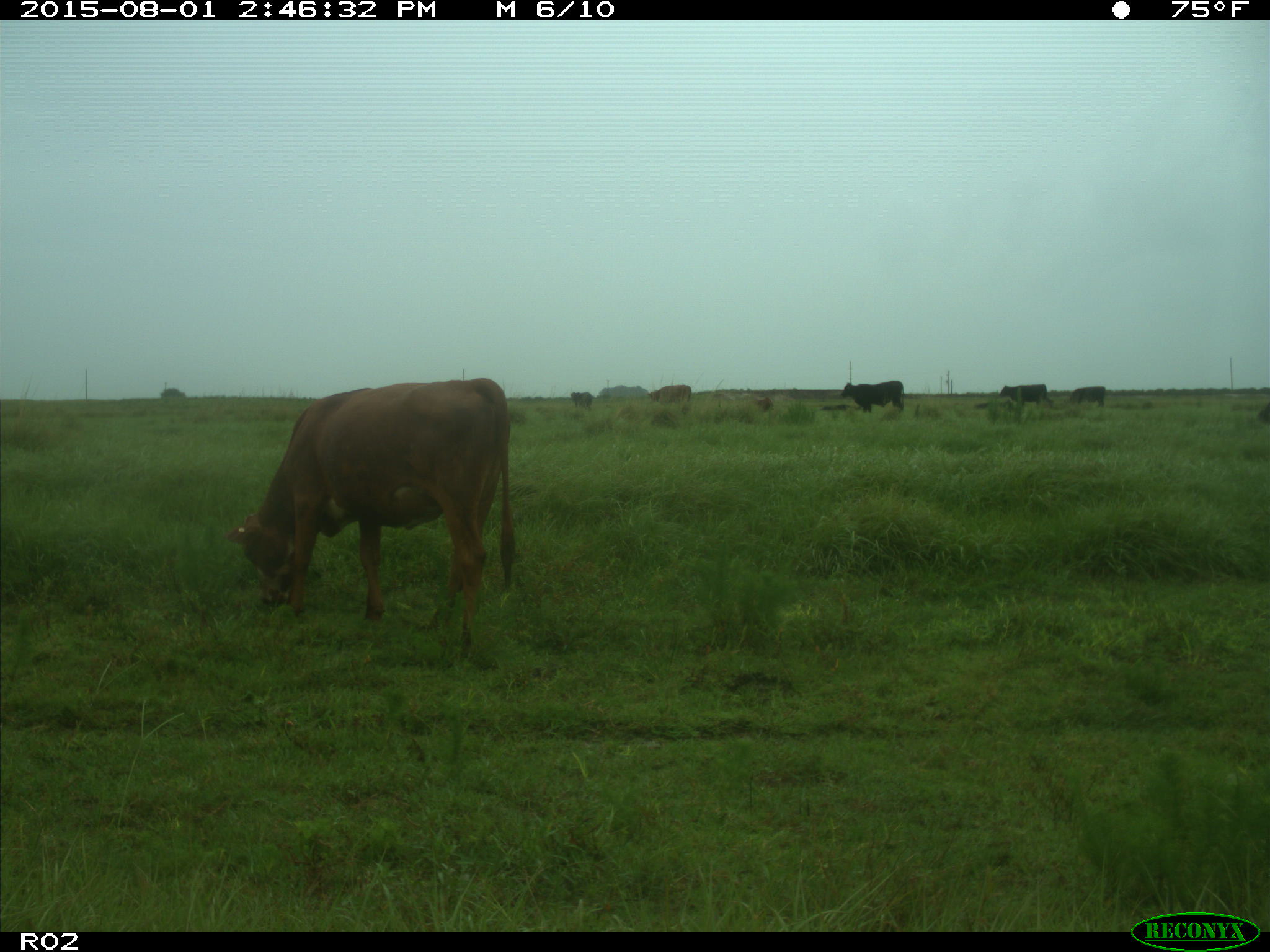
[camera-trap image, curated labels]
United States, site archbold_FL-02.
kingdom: Animalia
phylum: Chordata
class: Mammalia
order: Artiodactyla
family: Bovidae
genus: Bos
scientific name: Bos taurus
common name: domestic cow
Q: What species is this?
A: Bos taurus (domestic cow).